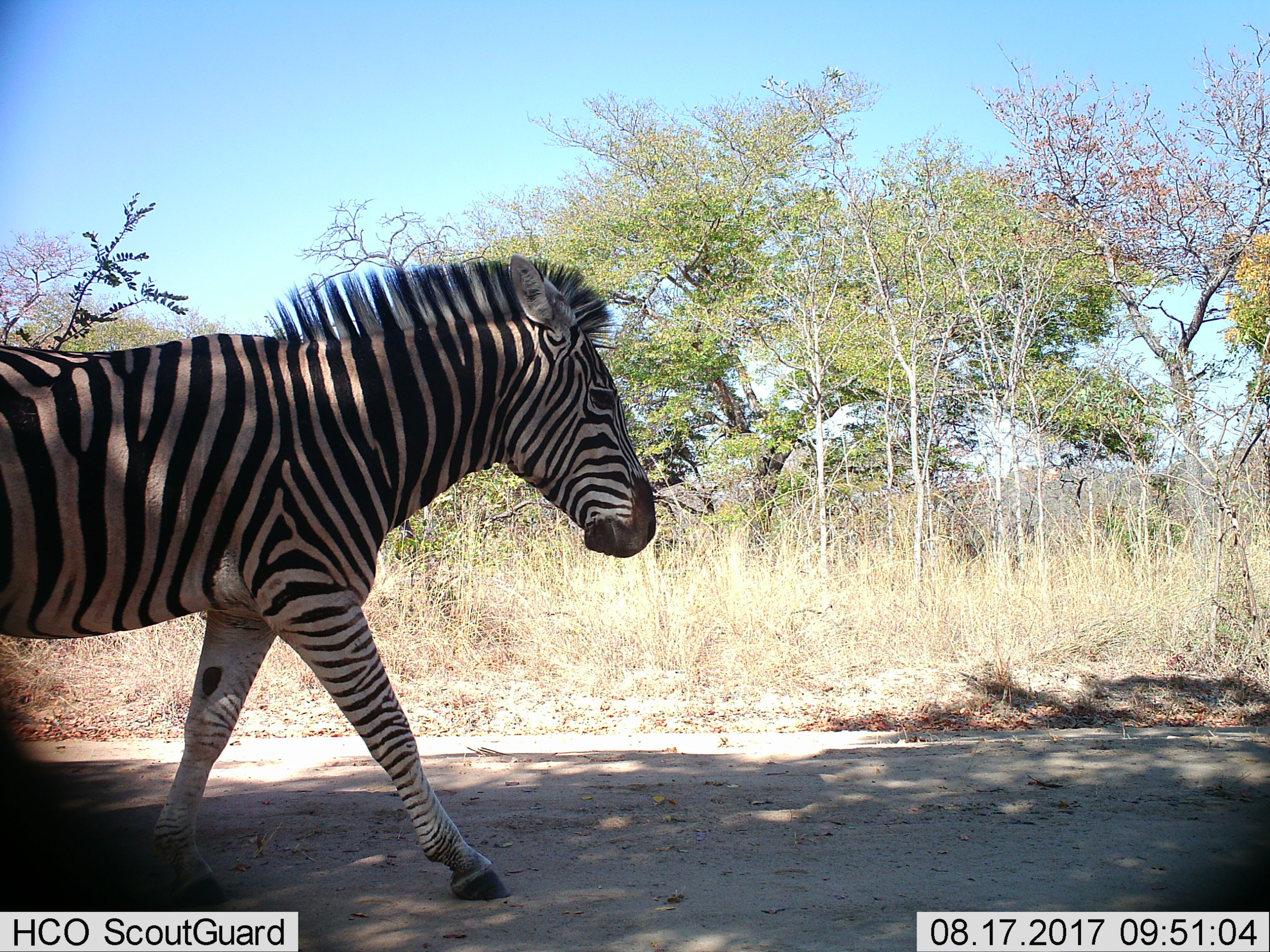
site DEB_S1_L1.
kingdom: Animalia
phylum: Chordata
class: Mammalia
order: Perissodactyla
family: Equidae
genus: Equus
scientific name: Equus quagga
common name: plains zebra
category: zebraplains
Zebraplains (plains zebra) (Equus quagga), count 1. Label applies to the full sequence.